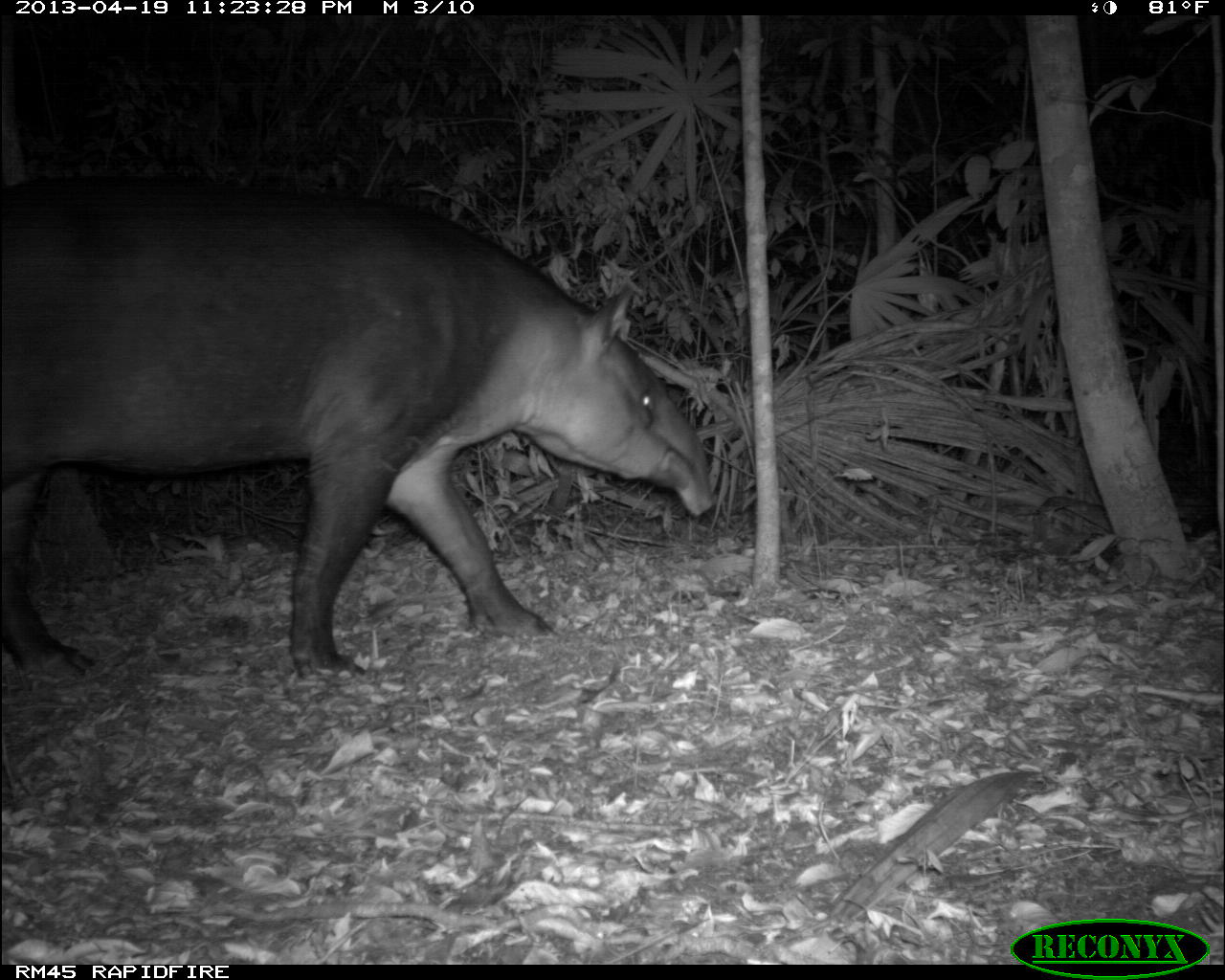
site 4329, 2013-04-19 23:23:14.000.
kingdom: Animalia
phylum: Chordata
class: Mammalia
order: Perissodactyla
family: Tapiridae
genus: Tapirus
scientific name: Tapirus bairdii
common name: baird's tapir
Tapirus bairdii (baird's tapir), count 1.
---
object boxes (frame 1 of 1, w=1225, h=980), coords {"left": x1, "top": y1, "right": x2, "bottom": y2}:
tapirus bairdii: {"left": 1, "top": 176, "right": 719, "bottom": 686}